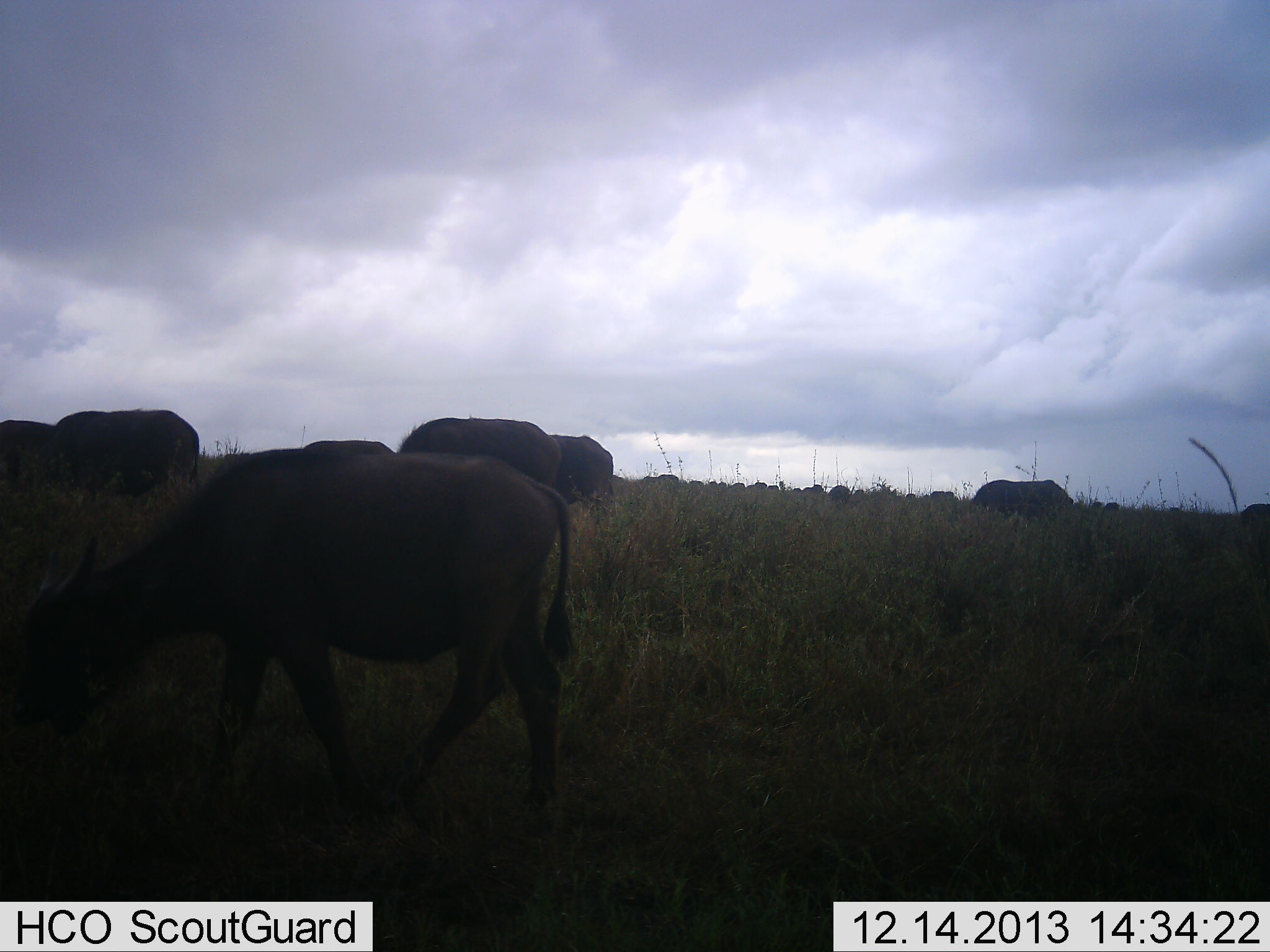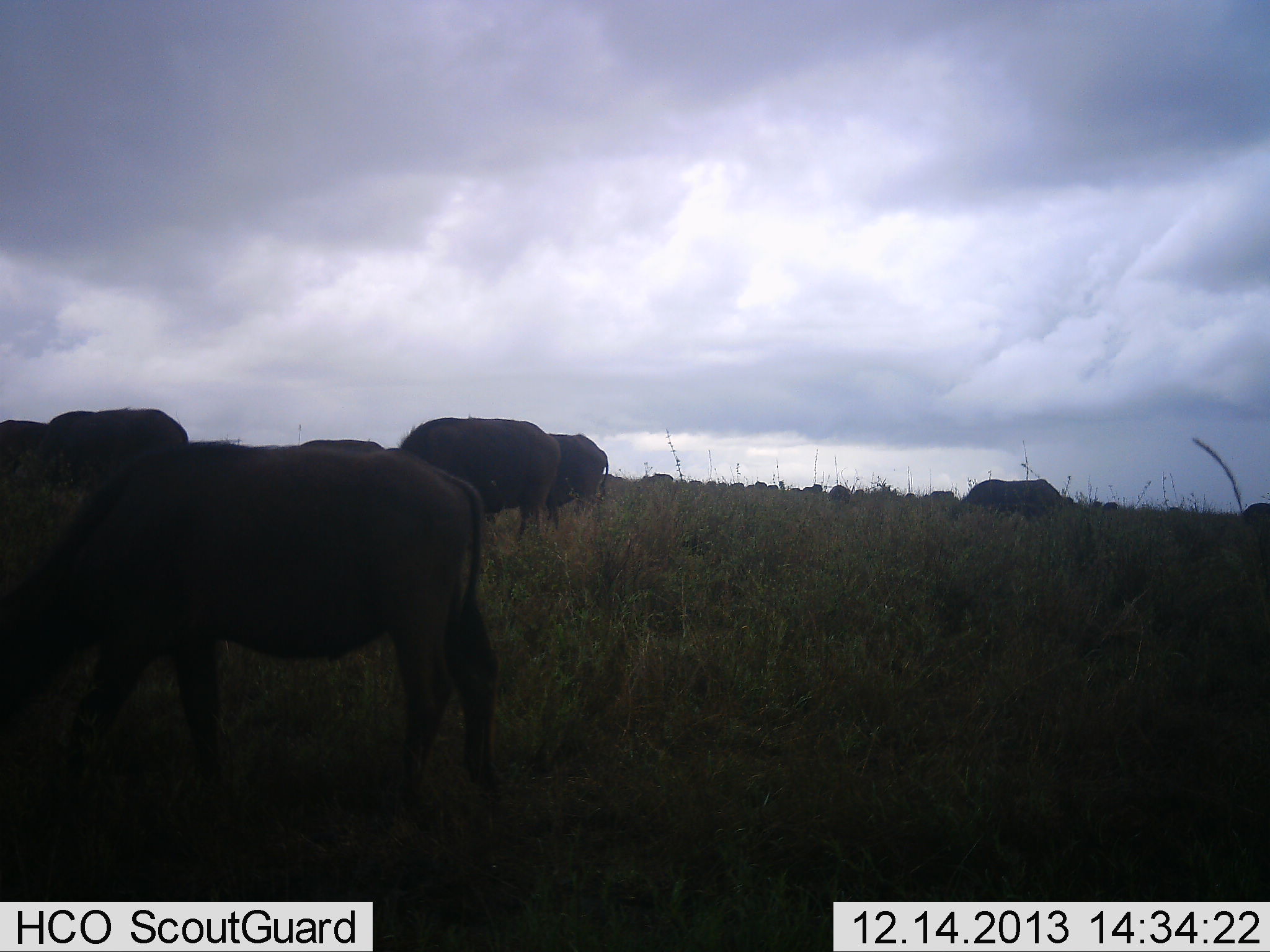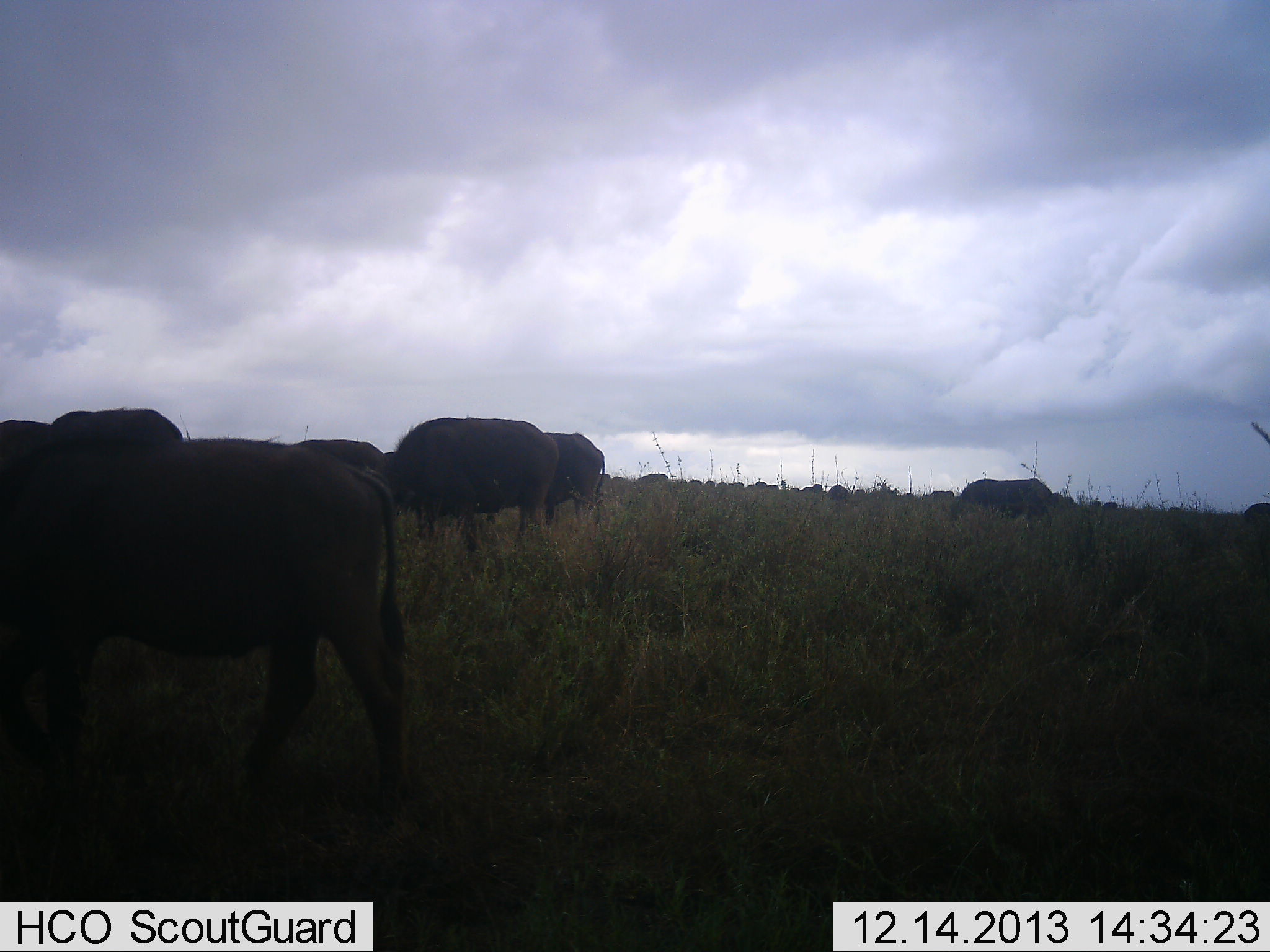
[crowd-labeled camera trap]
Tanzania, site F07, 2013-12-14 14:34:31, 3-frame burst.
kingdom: Animalia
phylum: Chordata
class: Mammalia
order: Artiodactyla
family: Bovidae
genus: Syncerus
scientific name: Syncerus caffer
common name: cape buffalo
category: buffalo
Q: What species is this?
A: Buffalo (cape buffalo) (Syncerus caffer).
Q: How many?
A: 9.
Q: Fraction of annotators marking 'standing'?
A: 20%.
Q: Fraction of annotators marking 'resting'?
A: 0%.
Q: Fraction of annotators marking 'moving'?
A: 40%.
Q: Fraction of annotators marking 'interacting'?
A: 0%.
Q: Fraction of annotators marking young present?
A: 0%.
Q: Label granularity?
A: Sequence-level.